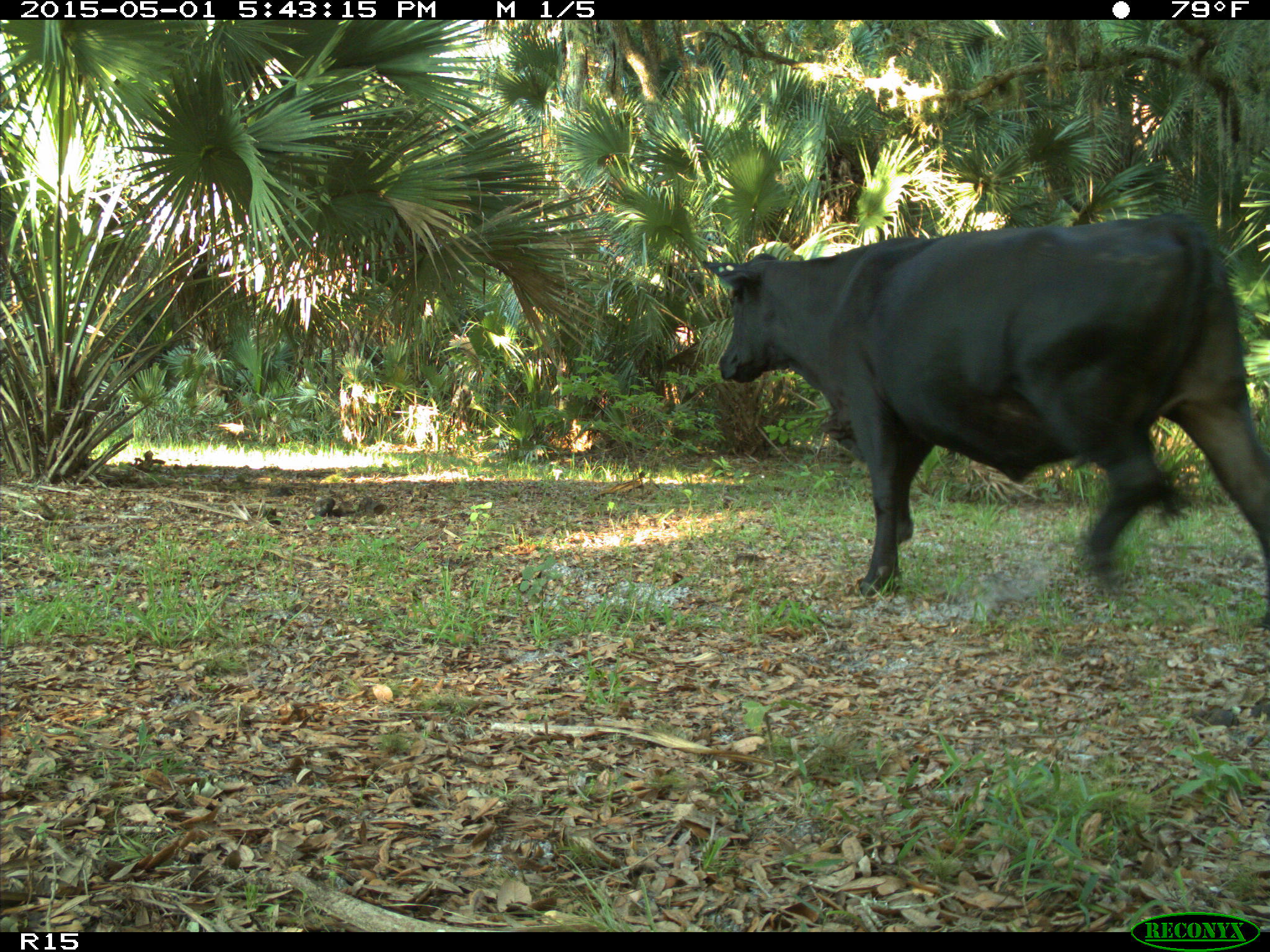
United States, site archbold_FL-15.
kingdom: Animalia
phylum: Chordata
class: Mammalia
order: Artiodactyla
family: Bovidae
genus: Bos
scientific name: Bos taurus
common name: domestic cow